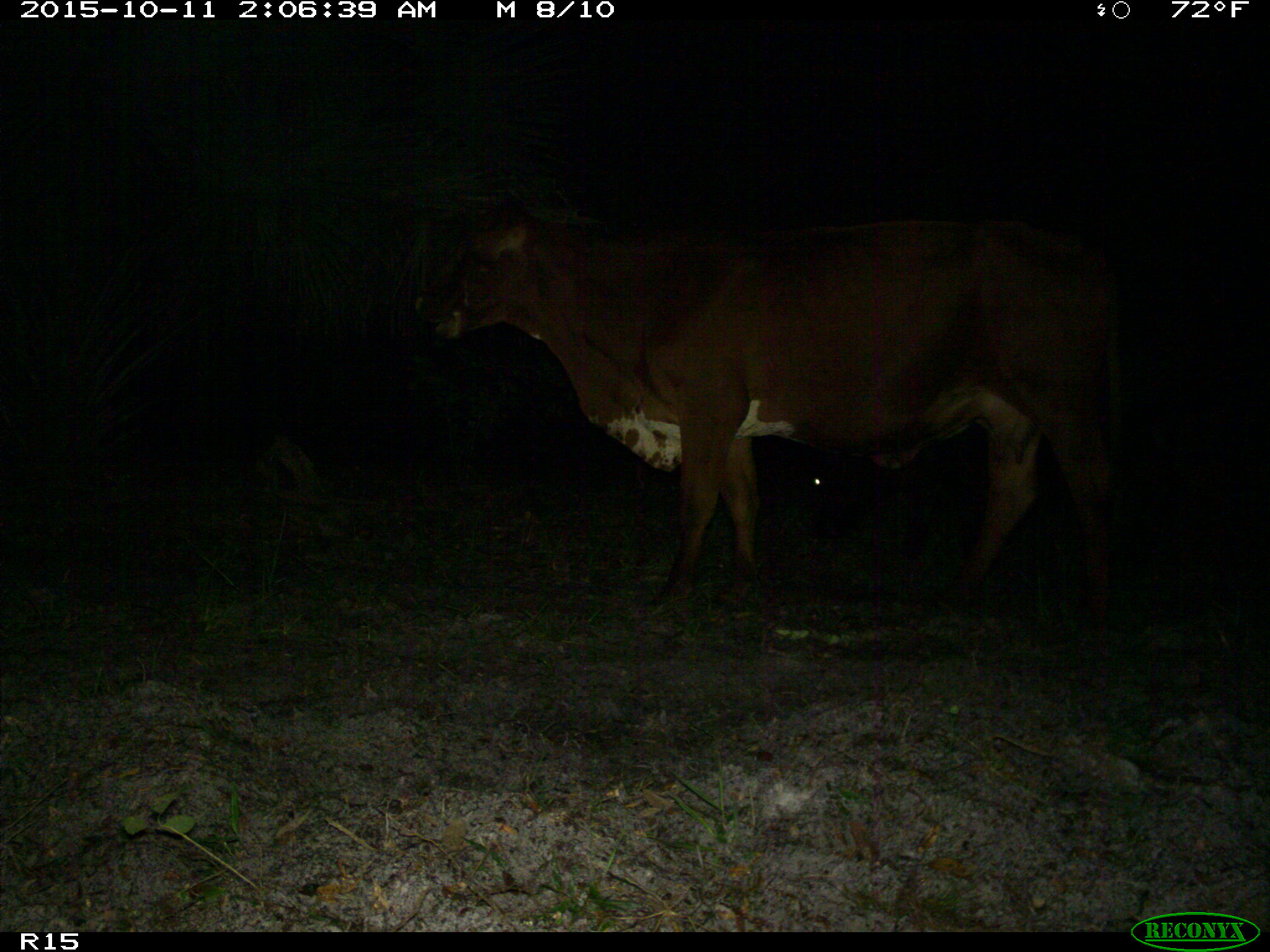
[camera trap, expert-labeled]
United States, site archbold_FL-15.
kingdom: Animalia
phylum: Chordata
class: Mammalia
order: Artiodactyla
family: Bovidae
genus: Bos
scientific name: Bos taurus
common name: domestic cow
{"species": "Bos taurus (domestic cow)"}